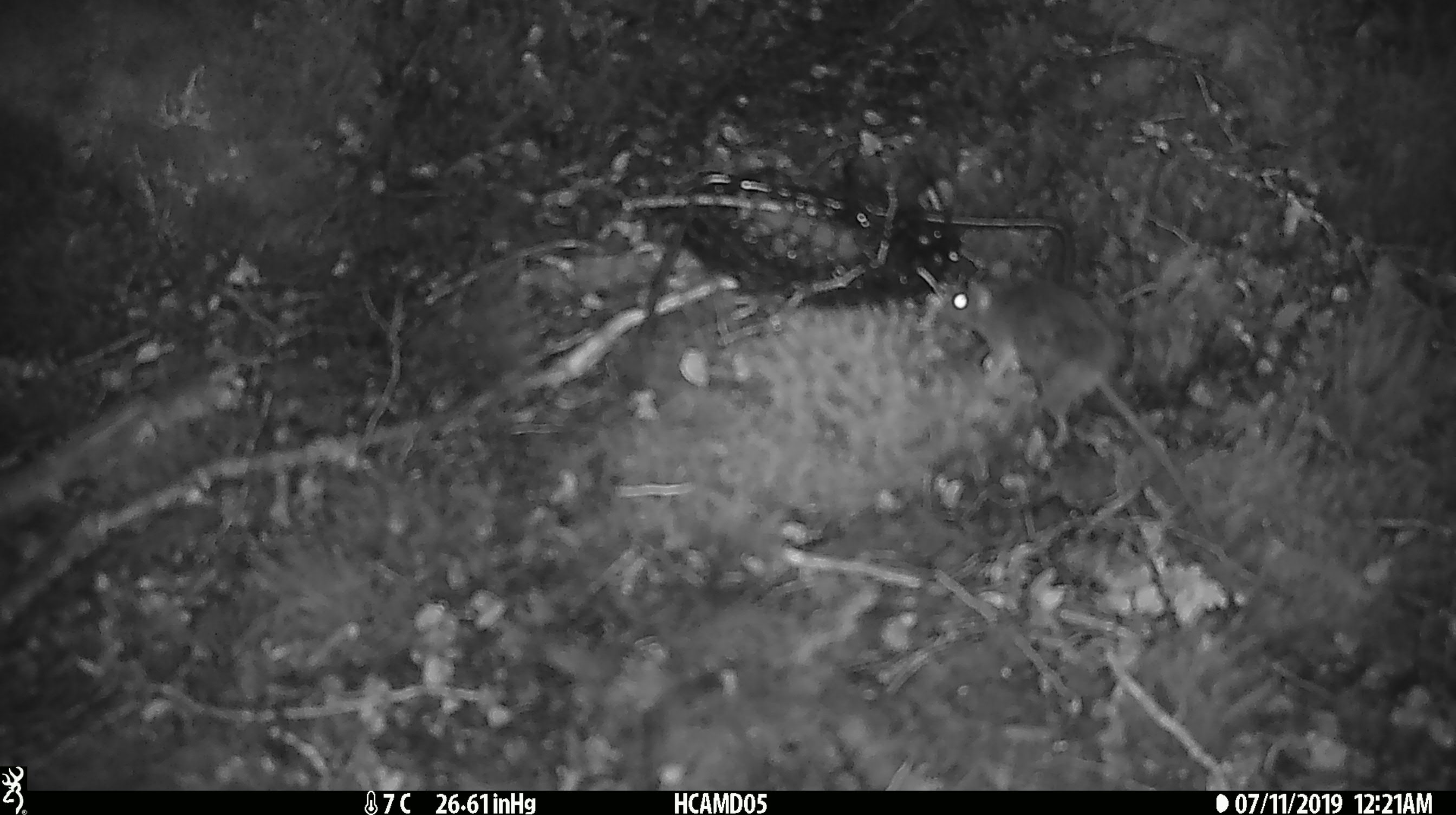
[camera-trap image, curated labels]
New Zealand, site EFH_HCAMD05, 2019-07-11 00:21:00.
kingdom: Animalia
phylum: Chordata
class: Mammalia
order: Rodentia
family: Muridae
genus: Mus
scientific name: Mus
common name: mouse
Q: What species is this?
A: Mouse (Mus).